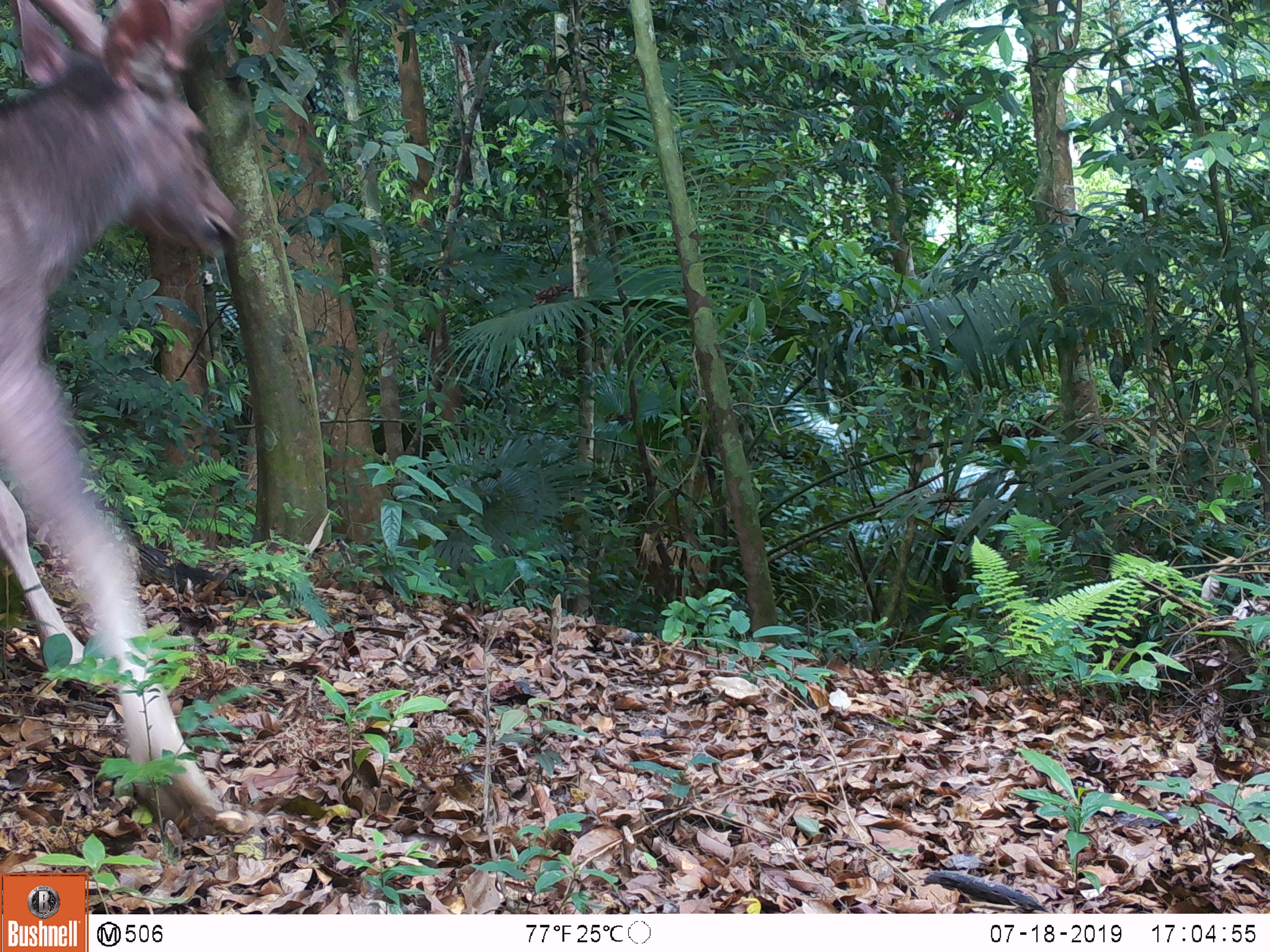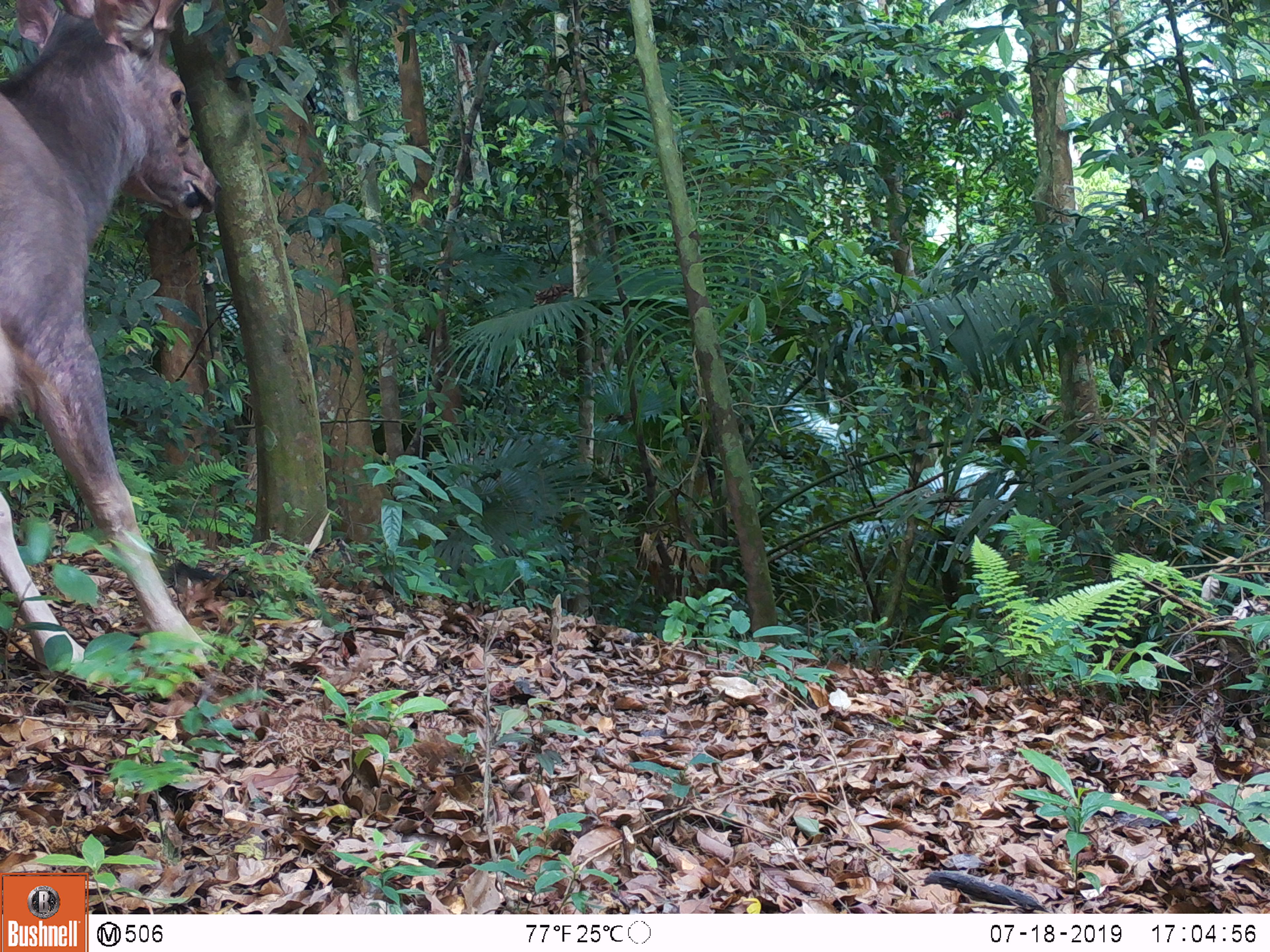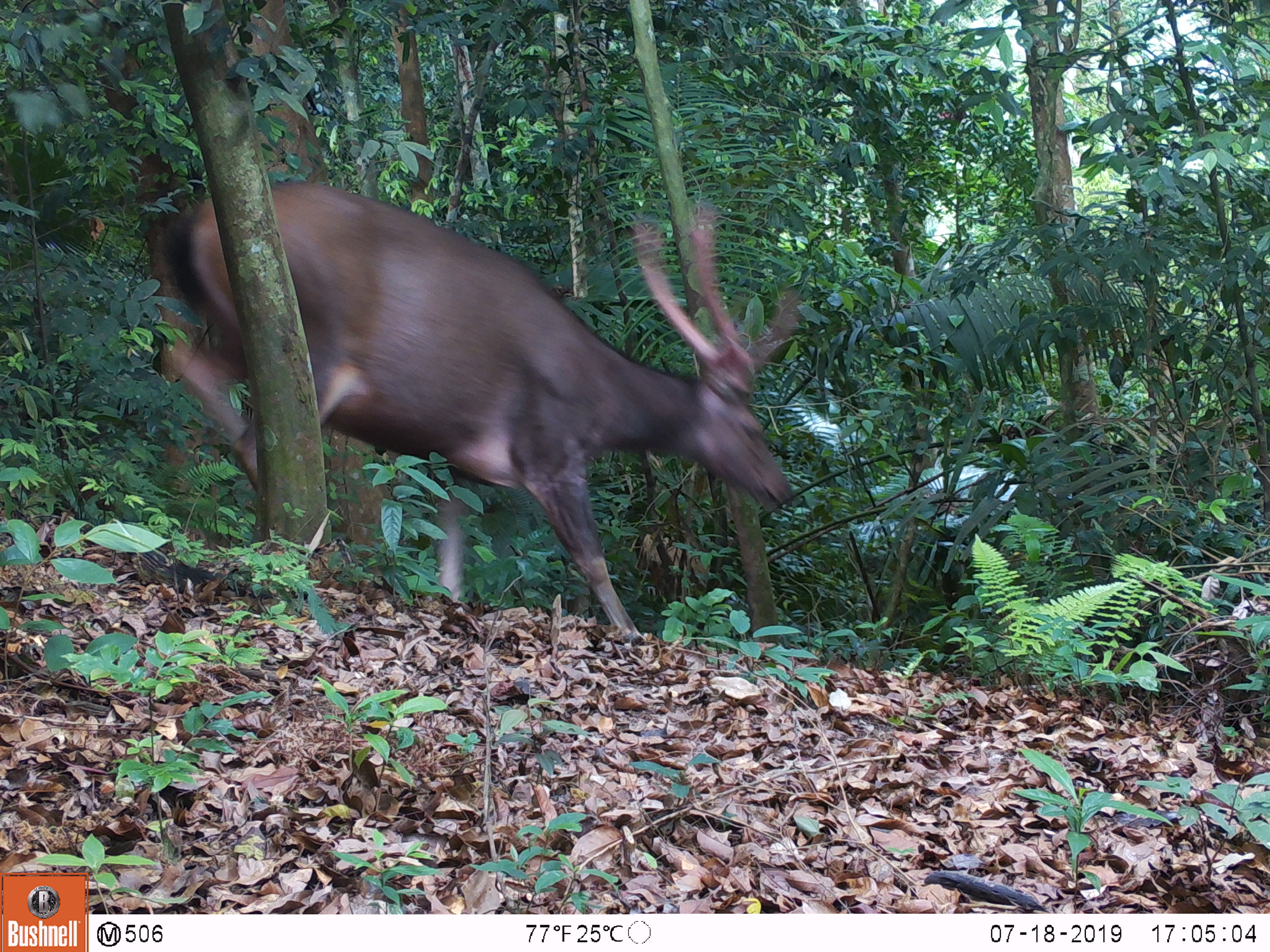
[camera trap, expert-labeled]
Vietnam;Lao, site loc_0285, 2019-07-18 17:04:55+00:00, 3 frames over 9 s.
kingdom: Animalia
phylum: Chordata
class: Mammalia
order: Artiodactyla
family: Cervidae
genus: Rusa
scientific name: Rusa unicolor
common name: sambar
Sambar (Rusa unicolor). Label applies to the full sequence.